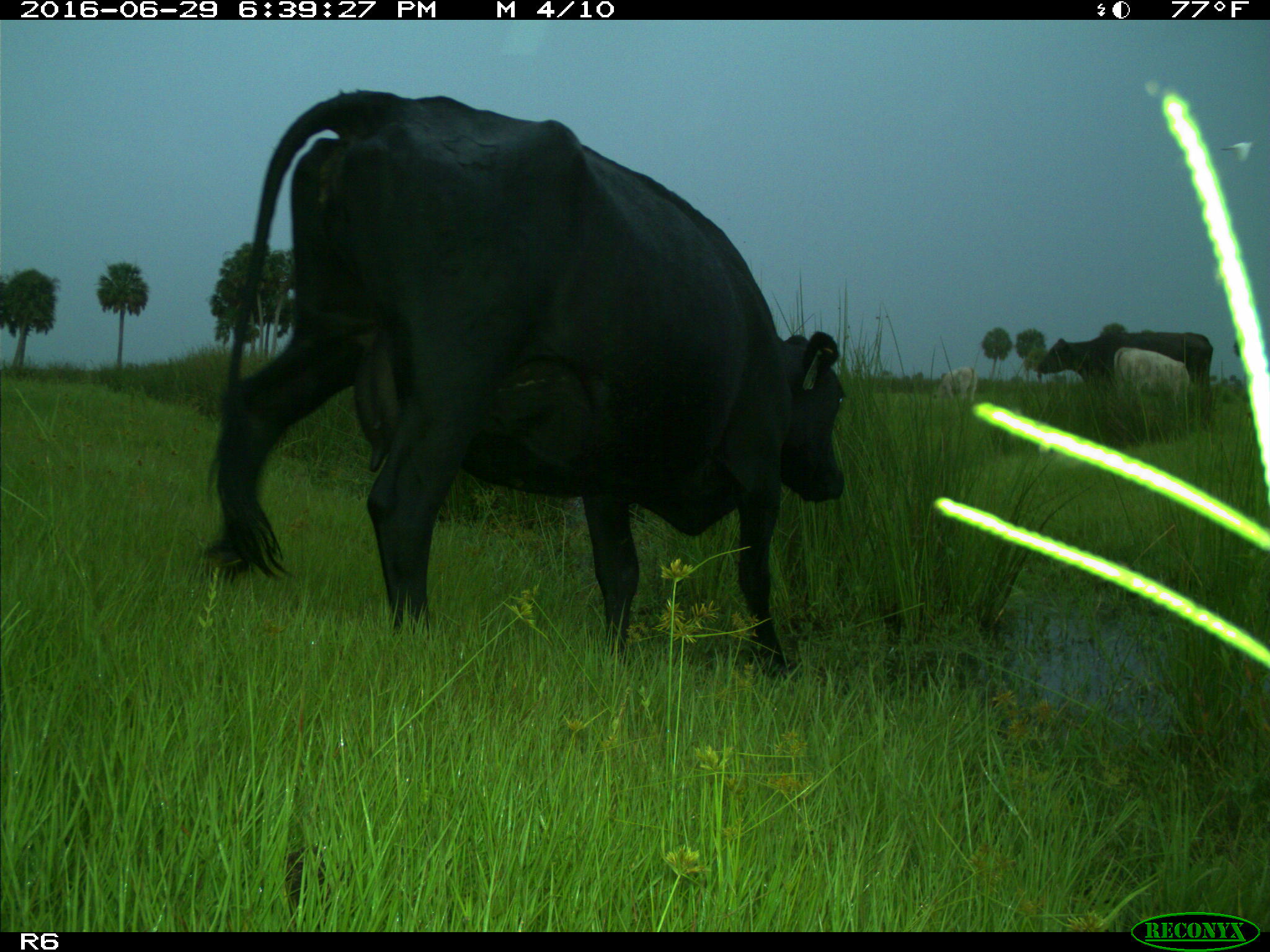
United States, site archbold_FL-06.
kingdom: Animalia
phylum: Chordata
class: Mammalia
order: Artiodactyla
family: Bovidae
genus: Bos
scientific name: Bos taurus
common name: domestic cow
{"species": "Bos taurus (domestic cow)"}